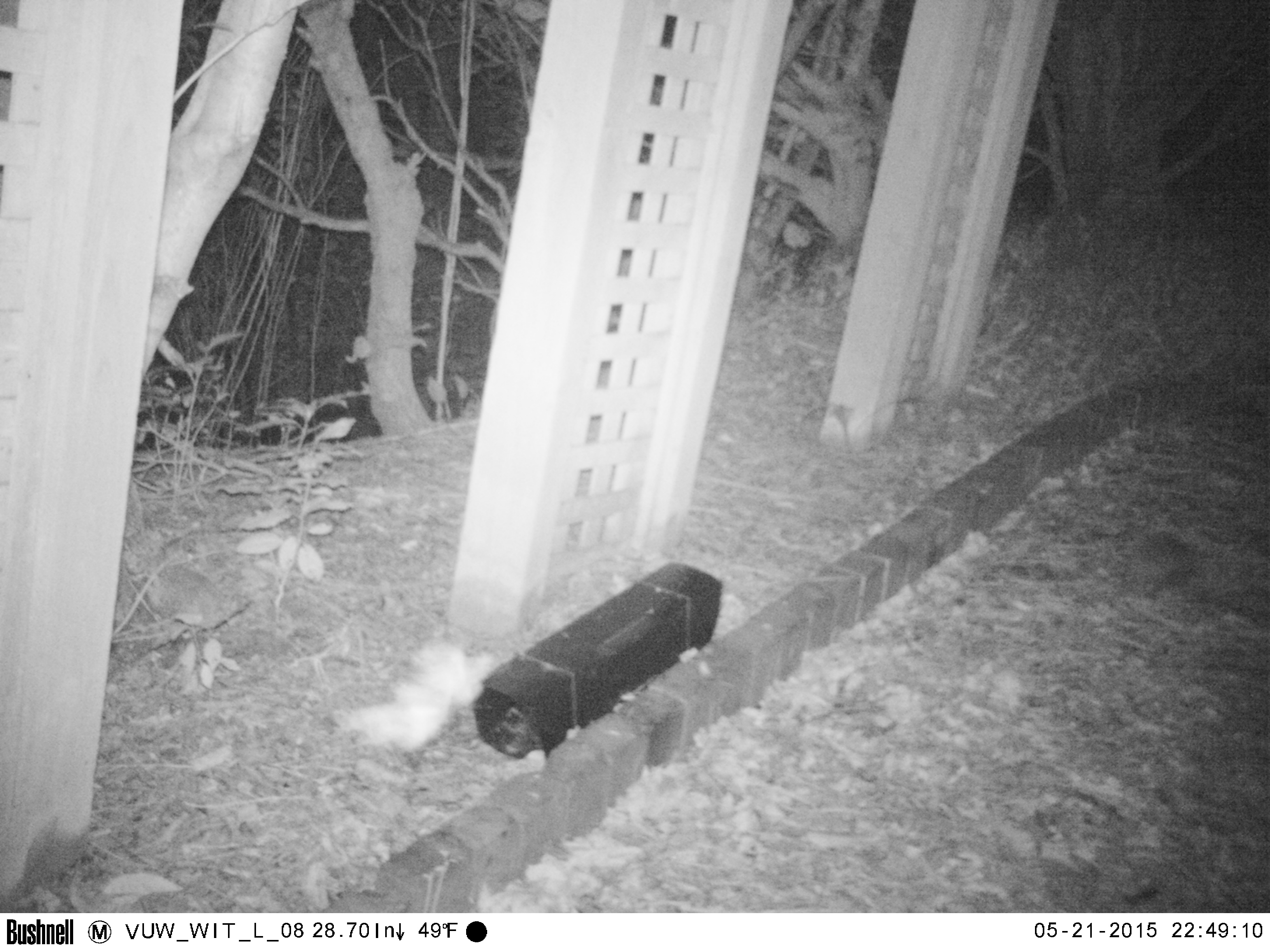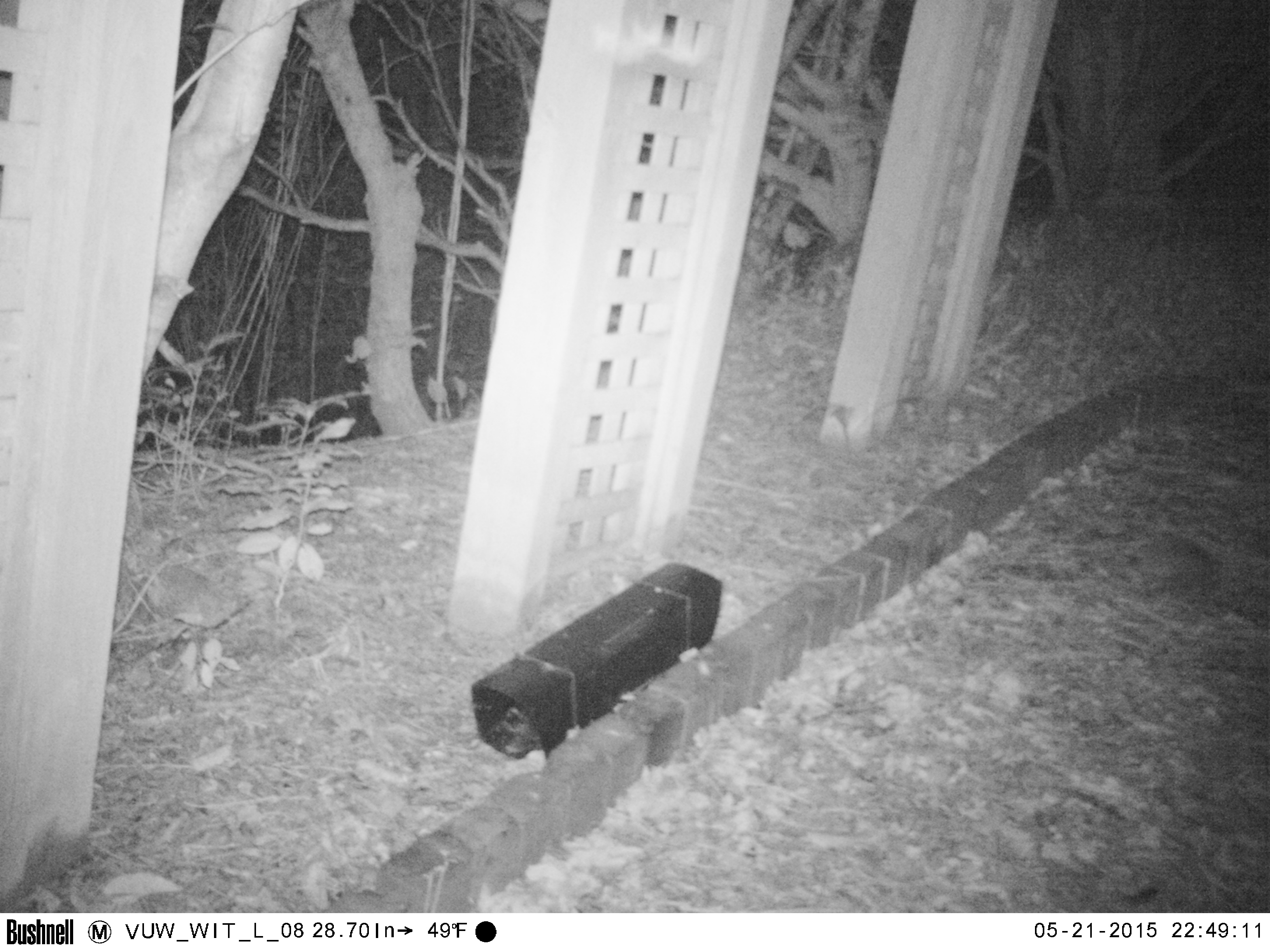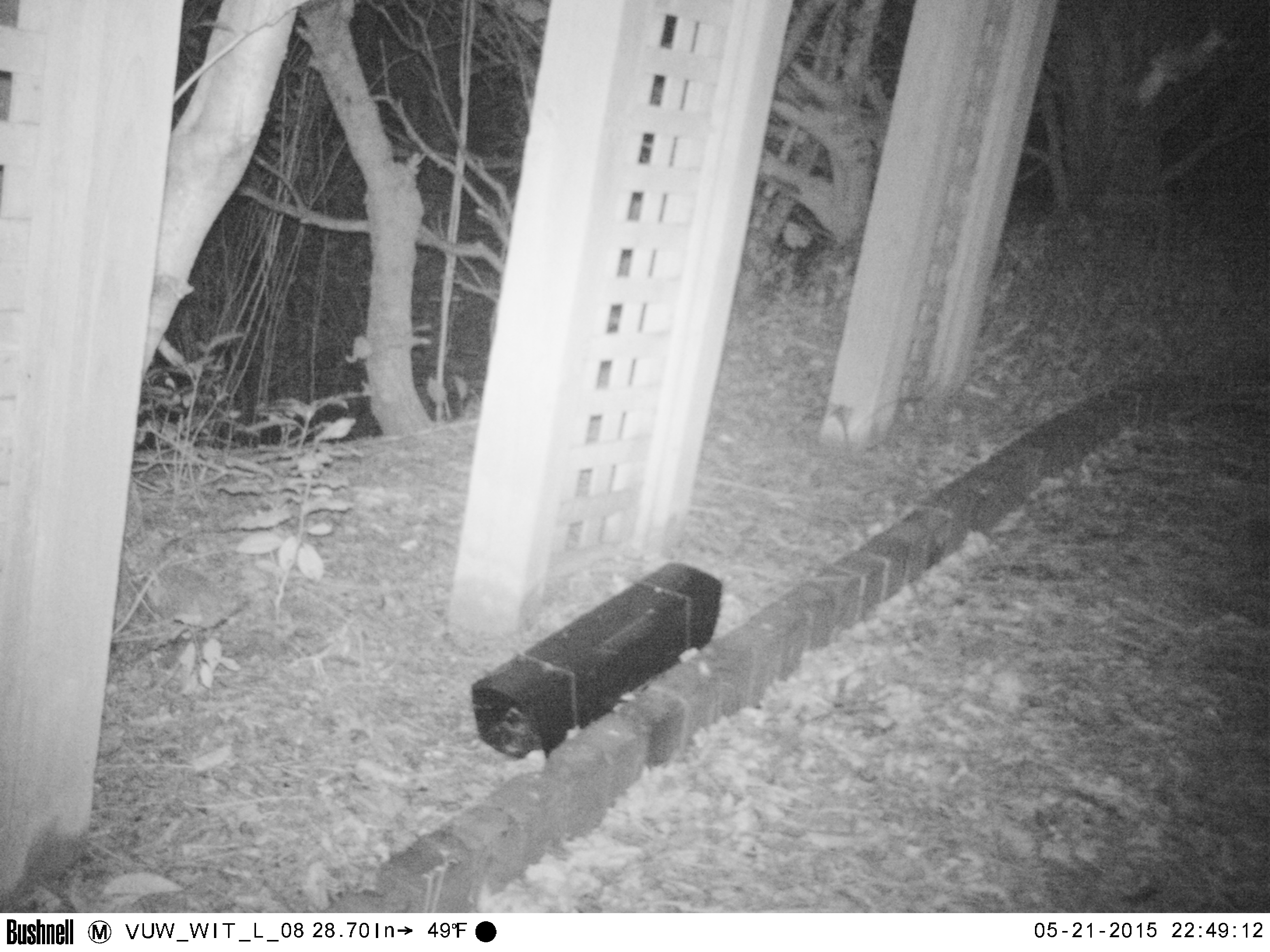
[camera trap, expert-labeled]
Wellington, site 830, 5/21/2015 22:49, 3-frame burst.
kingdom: Animalia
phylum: Chordata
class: Mammalia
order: Eulipotyphla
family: Erinaceidae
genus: Erinaceus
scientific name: Erinaceus europaeus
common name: hedgehog